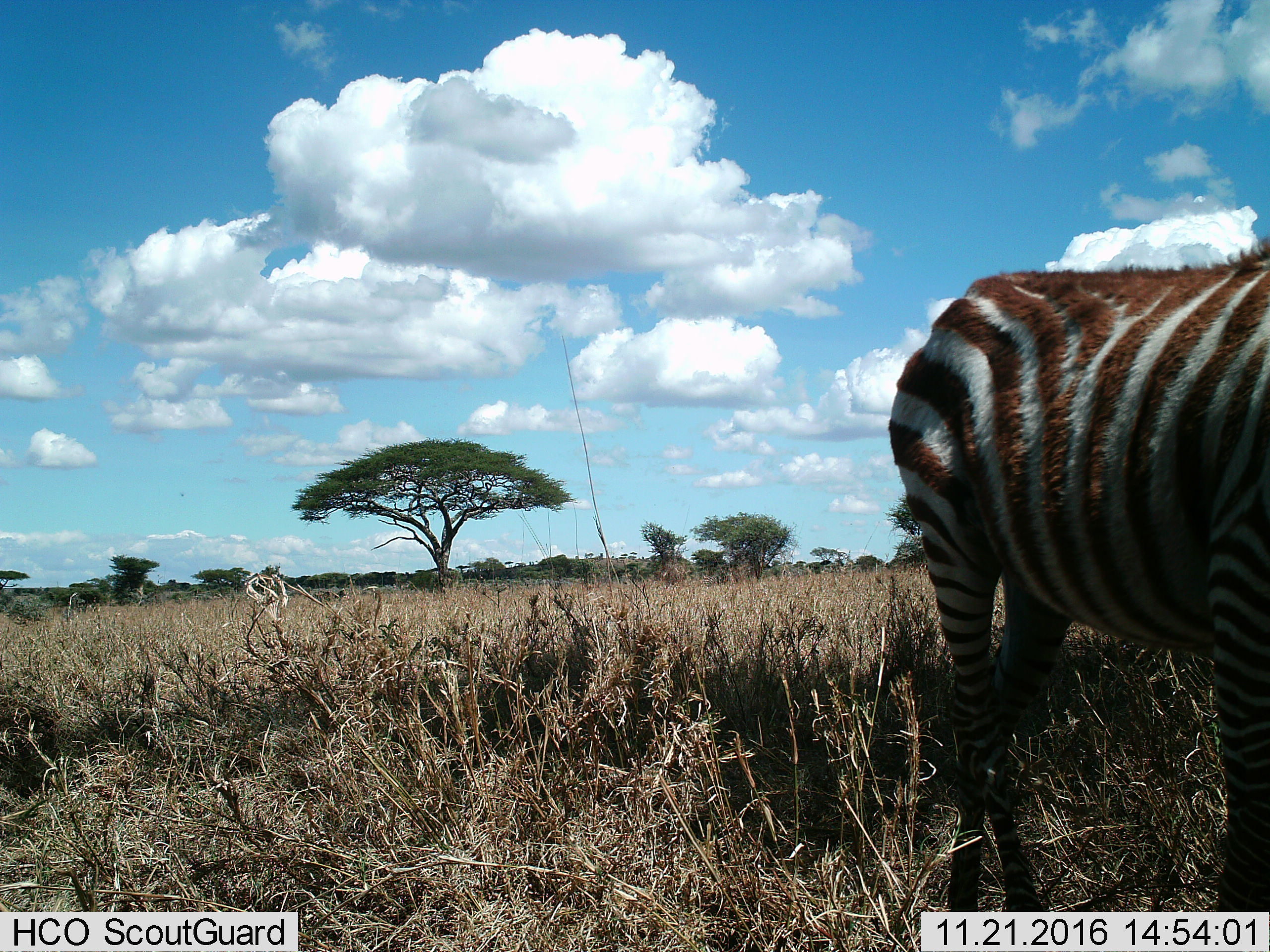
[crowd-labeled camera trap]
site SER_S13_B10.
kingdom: Animalia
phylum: Chordata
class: Mammalia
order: Perissodactyla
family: Equidae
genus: Equus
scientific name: Equus quagga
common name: plains zebra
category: zebraplains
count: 1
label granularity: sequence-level